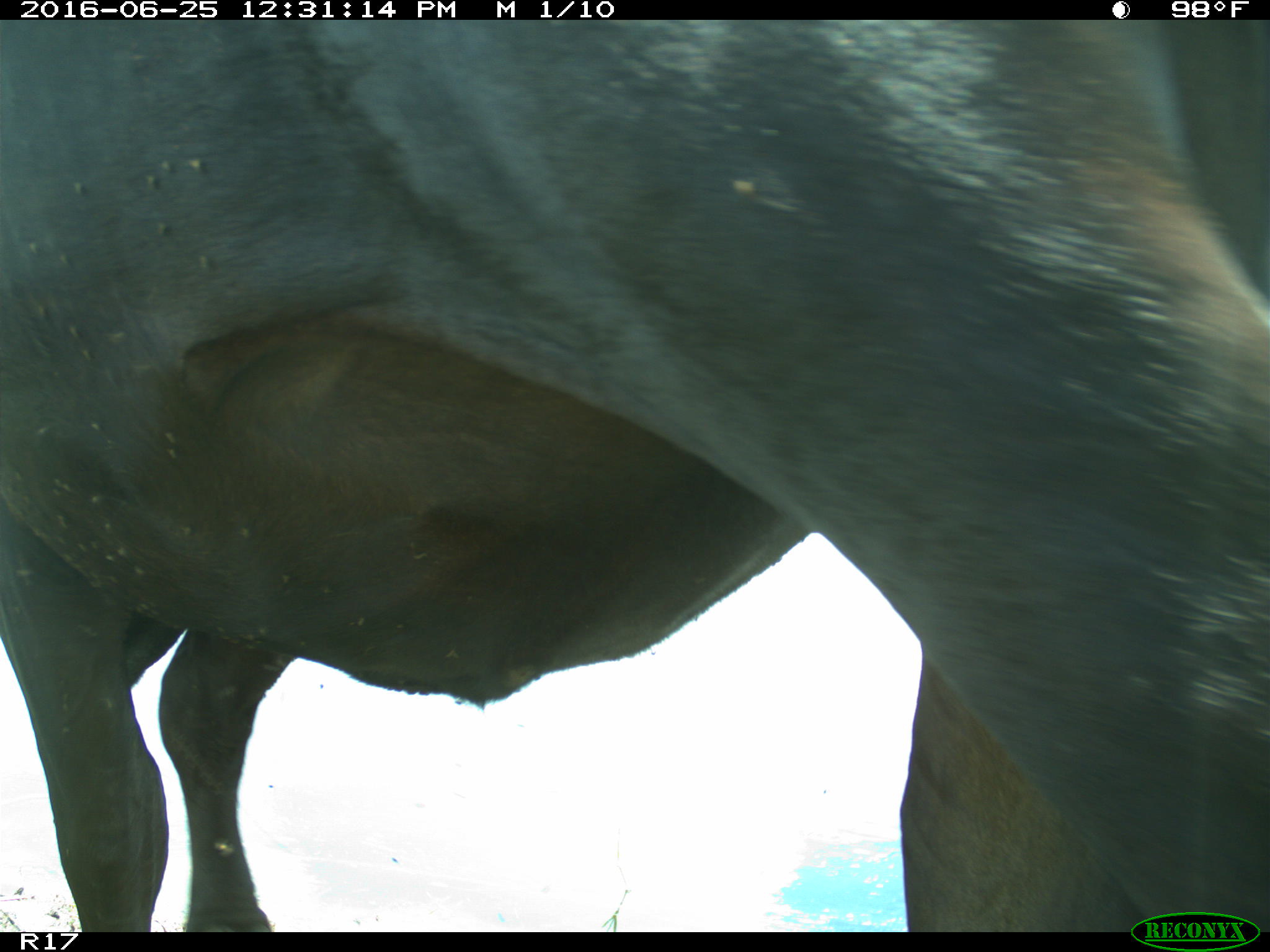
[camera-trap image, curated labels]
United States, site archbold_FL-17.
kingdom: Animalia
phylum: Chordata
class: Mammalia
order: Artiodactyla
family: Bovidae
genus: Bos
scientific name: Bos taurus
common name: domestic cow